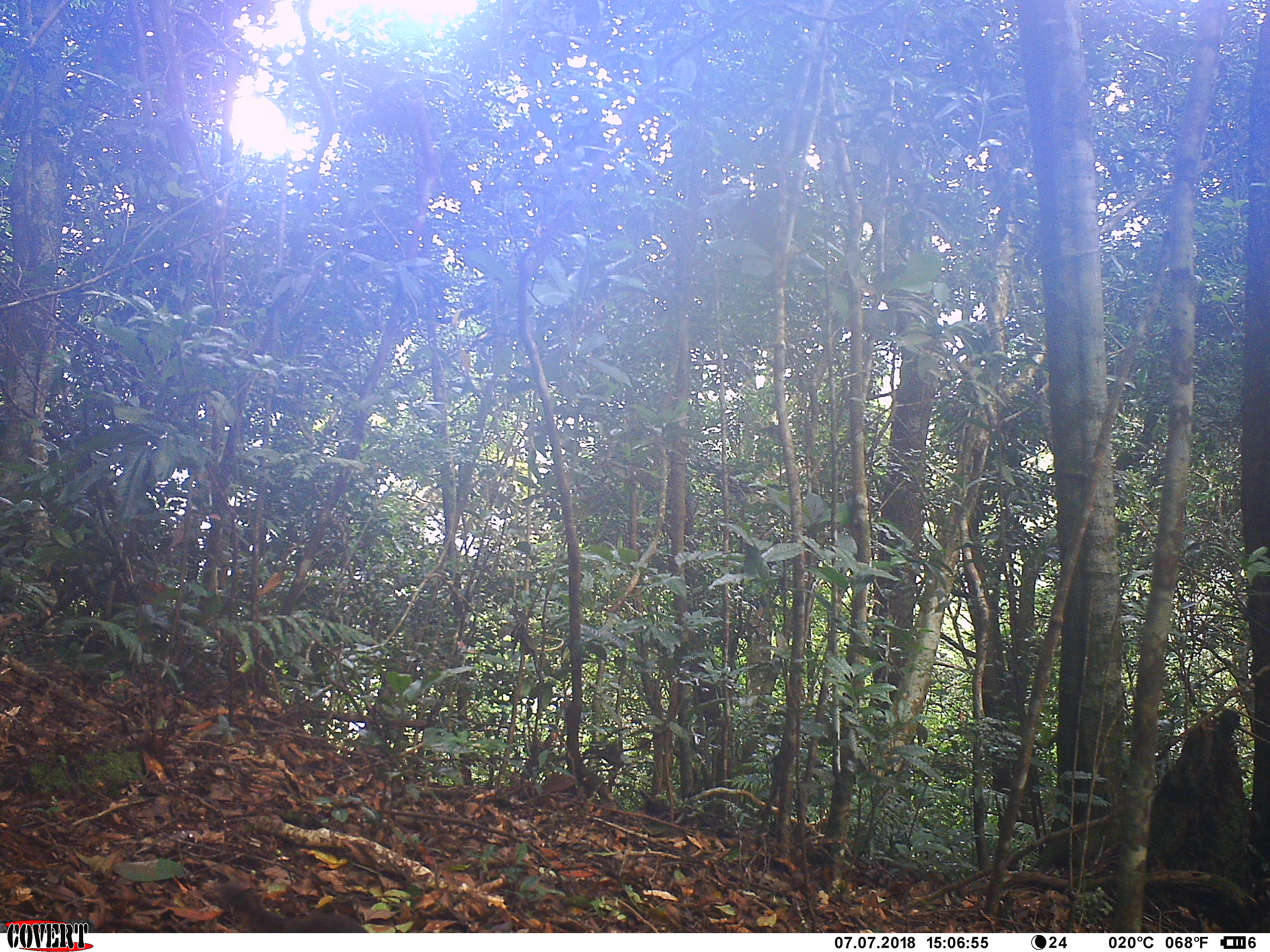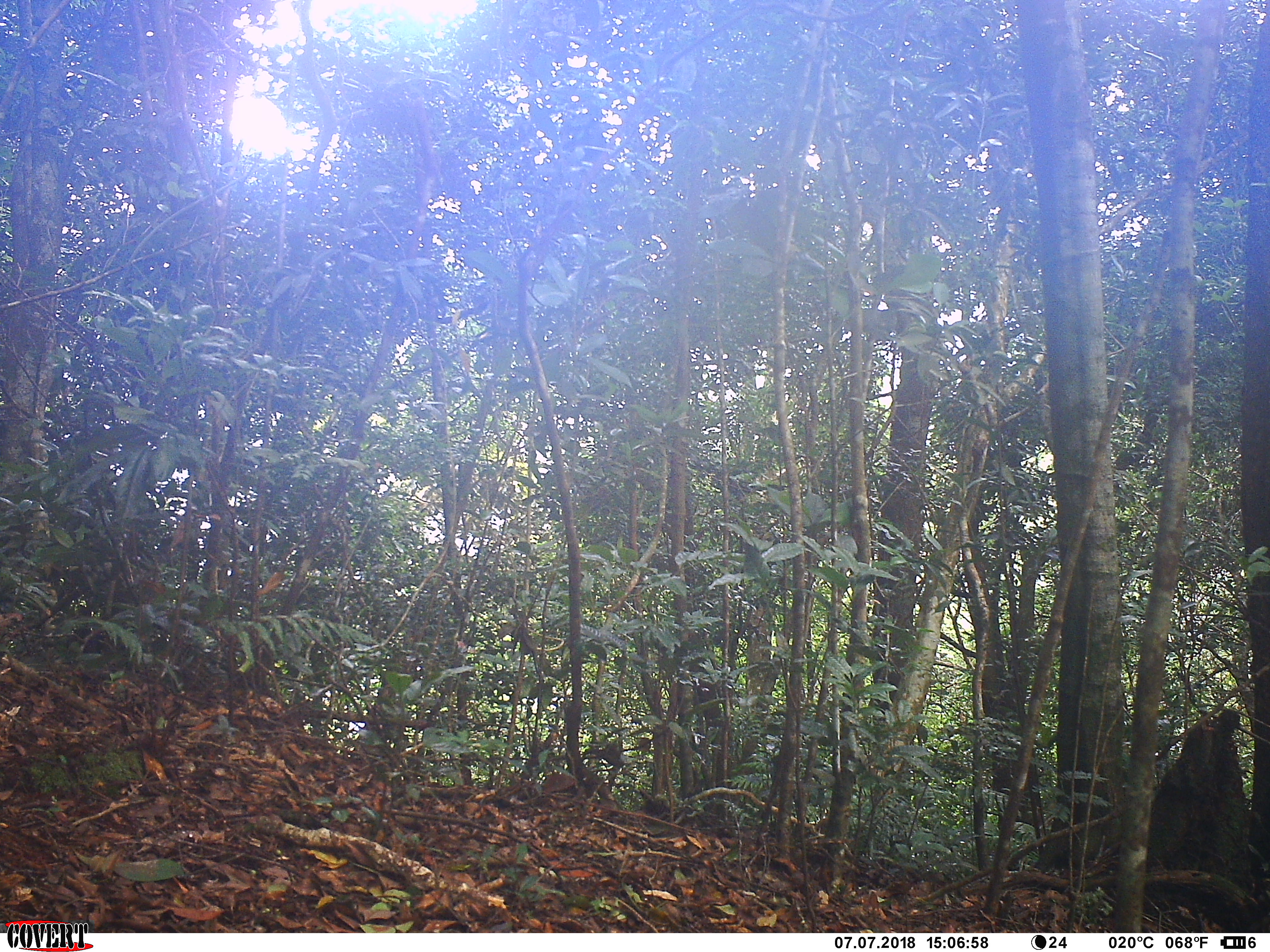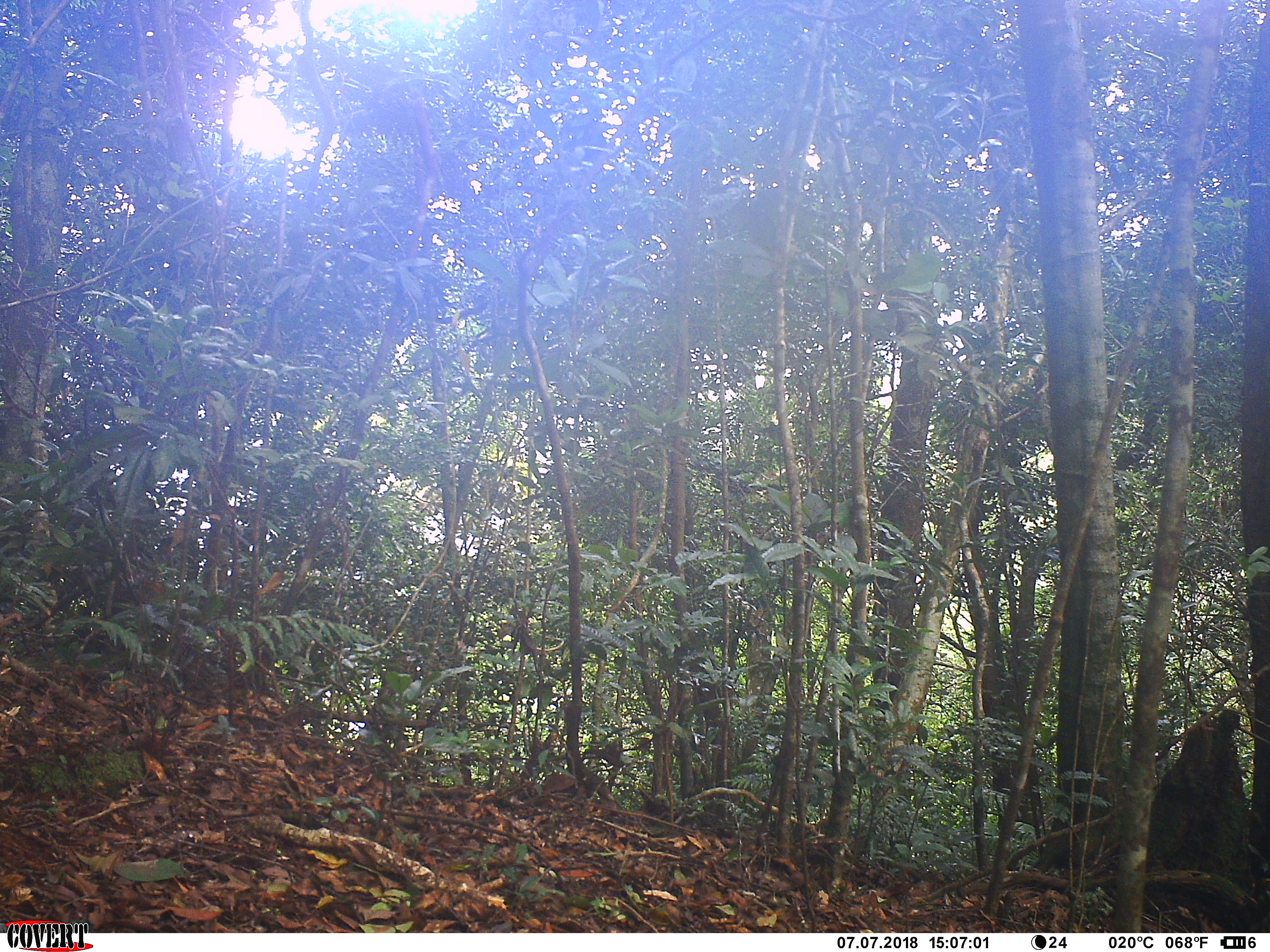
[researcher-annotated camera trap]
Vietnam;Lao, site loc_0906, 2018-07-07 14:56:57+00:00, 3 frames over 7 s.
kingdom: Animalia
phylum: Chordata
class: Mammalia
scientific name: Mammalia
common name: mammal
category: unidentified small mammal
Unidentified small mammal (mammal) (Mammalia). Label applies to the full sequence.